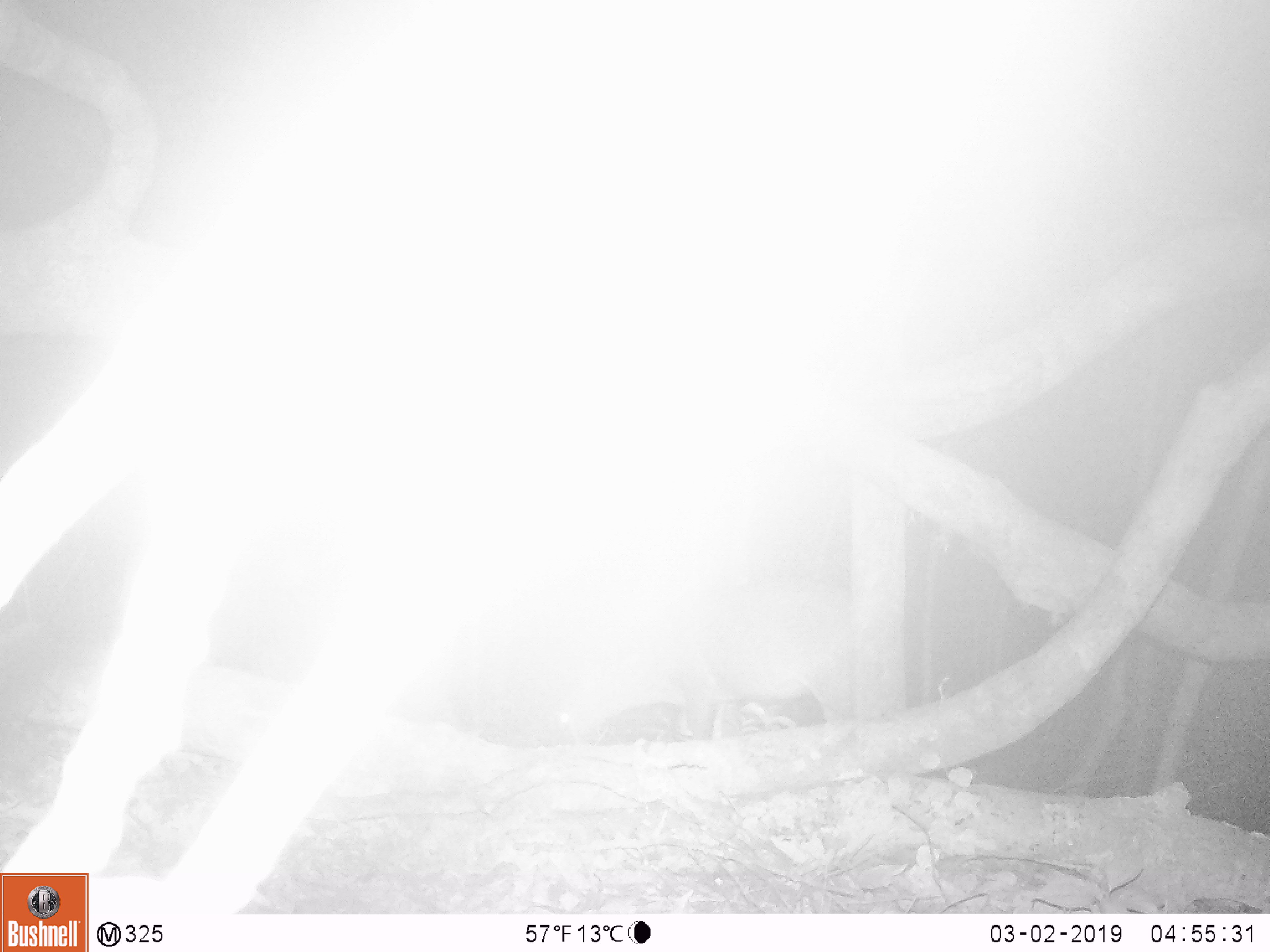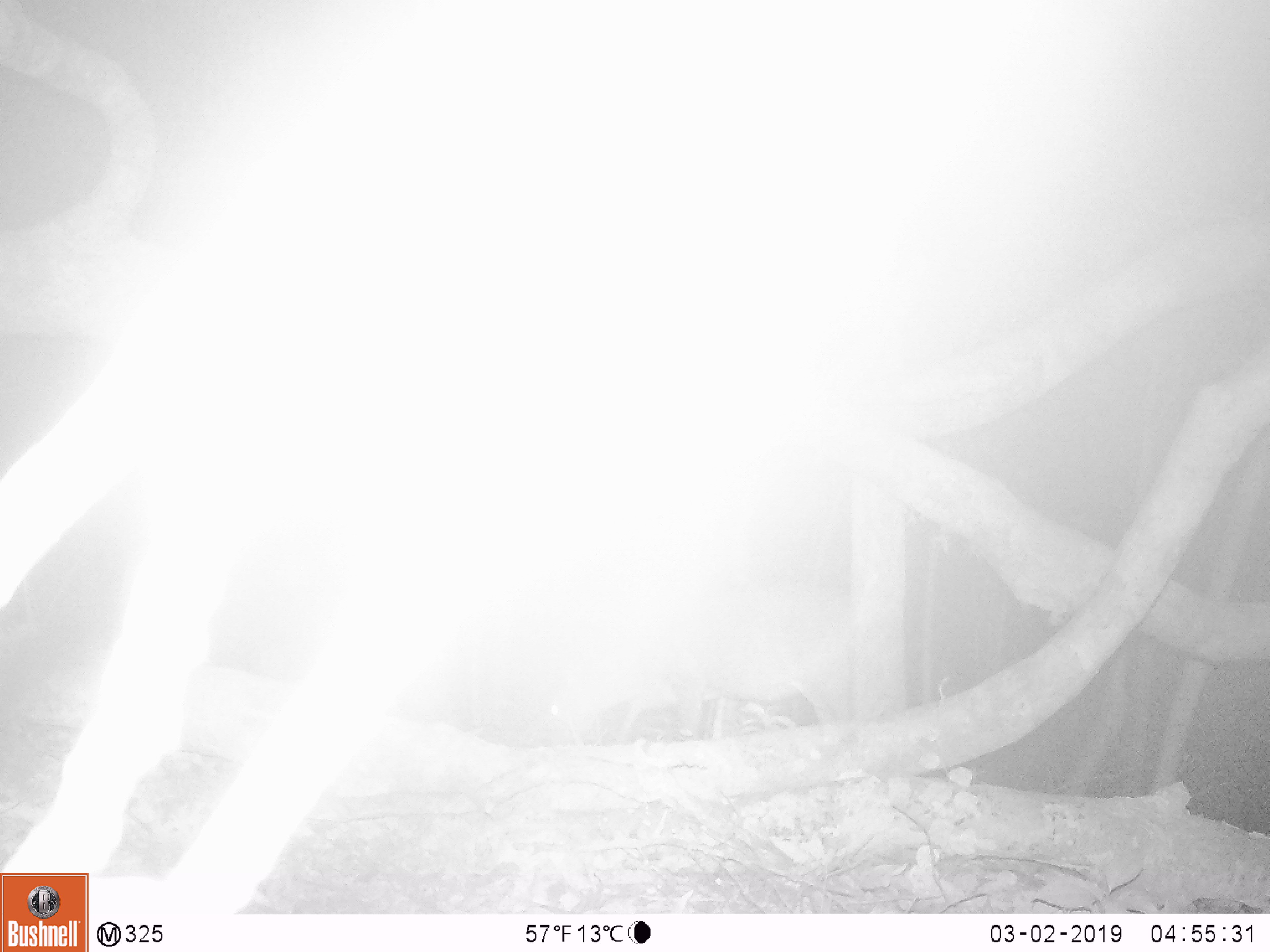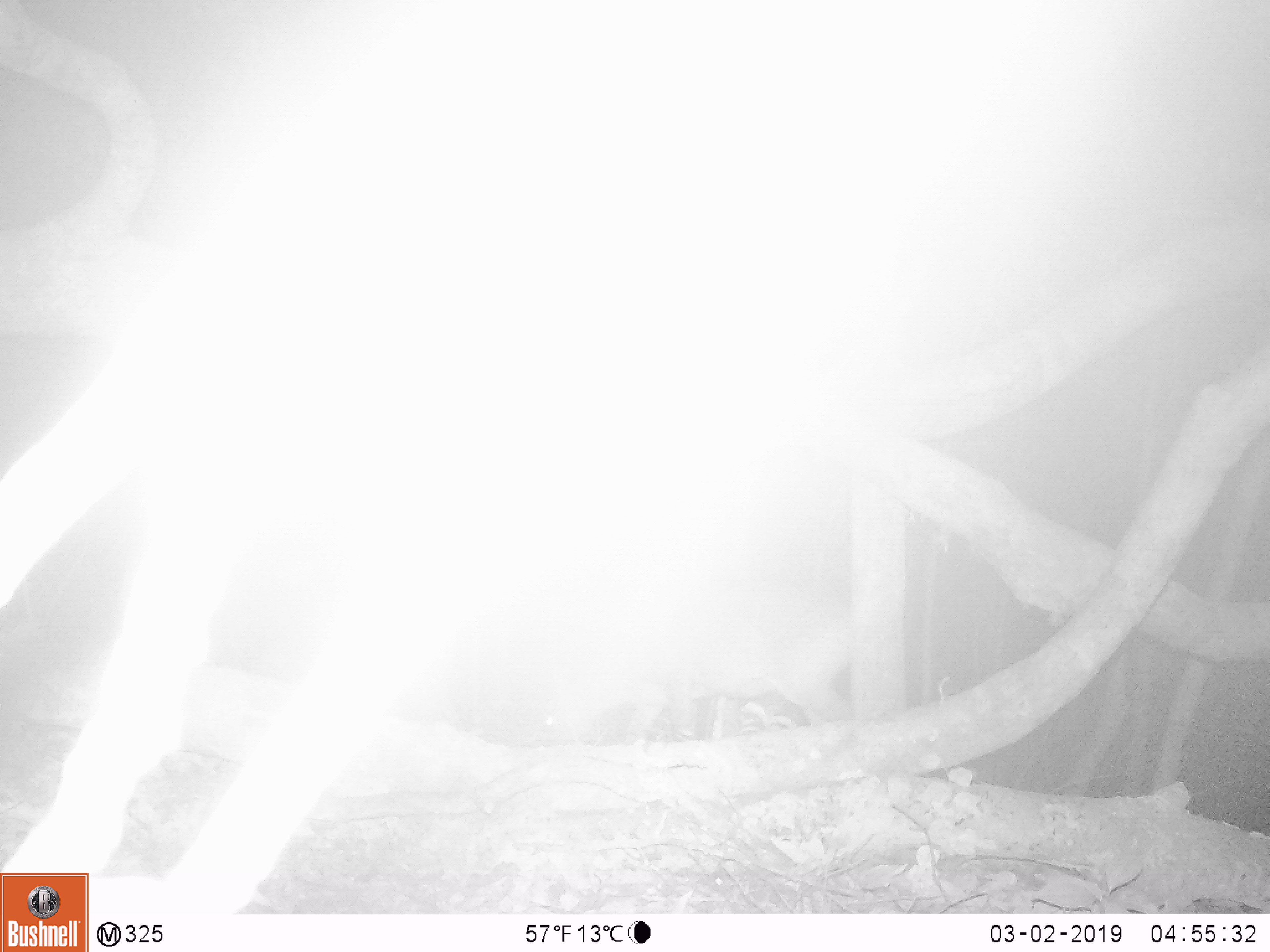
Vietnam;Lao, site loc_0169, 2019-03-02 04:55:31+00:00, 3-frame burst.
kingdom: Animalia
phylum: Chordata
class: Mammalia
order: Artiodactyla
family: Cervidae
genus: Muntiacus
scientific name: Muntiacus vuquangensis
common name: large-antlered muntjac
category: large antlered muntjac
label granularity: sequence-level